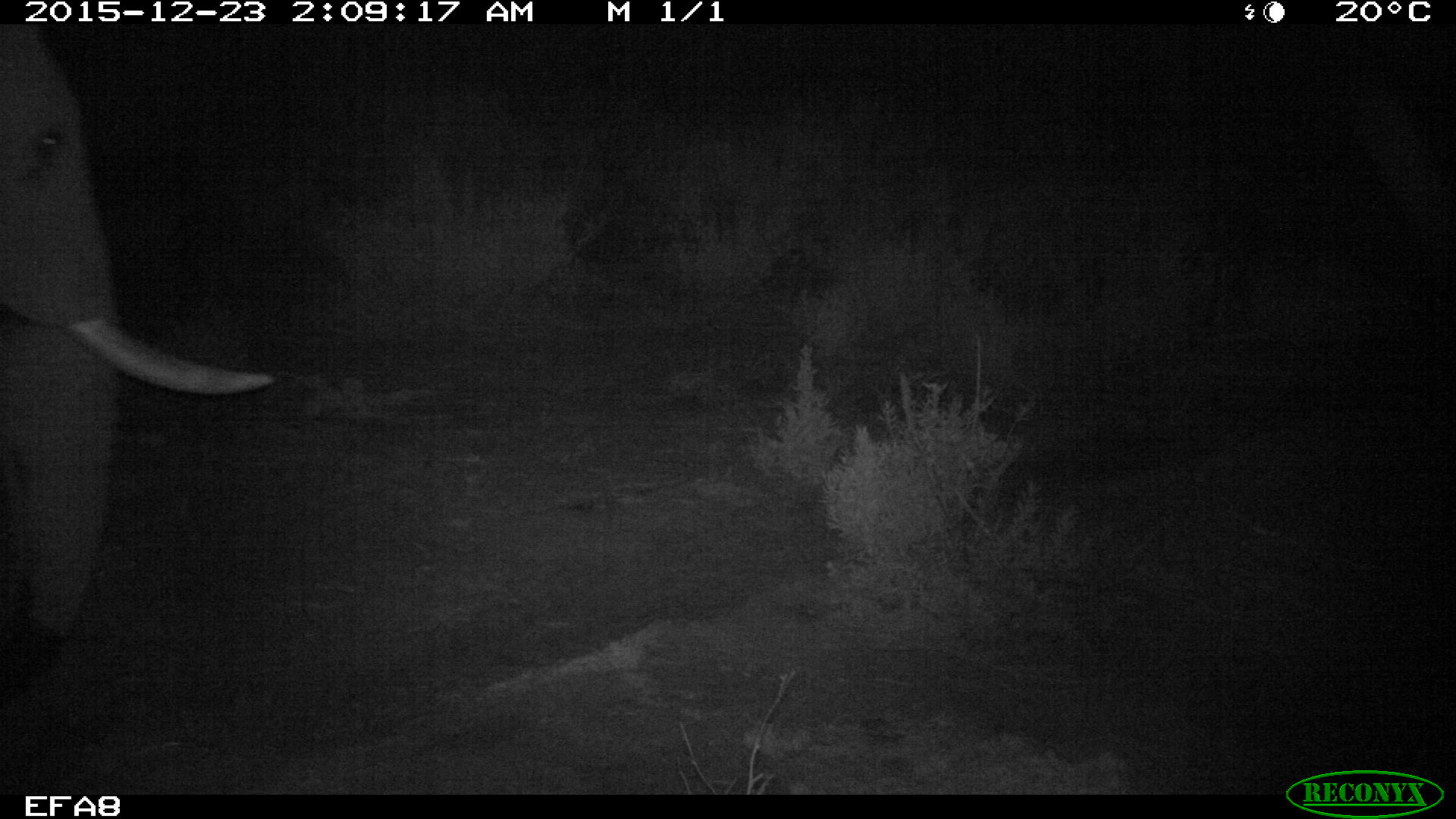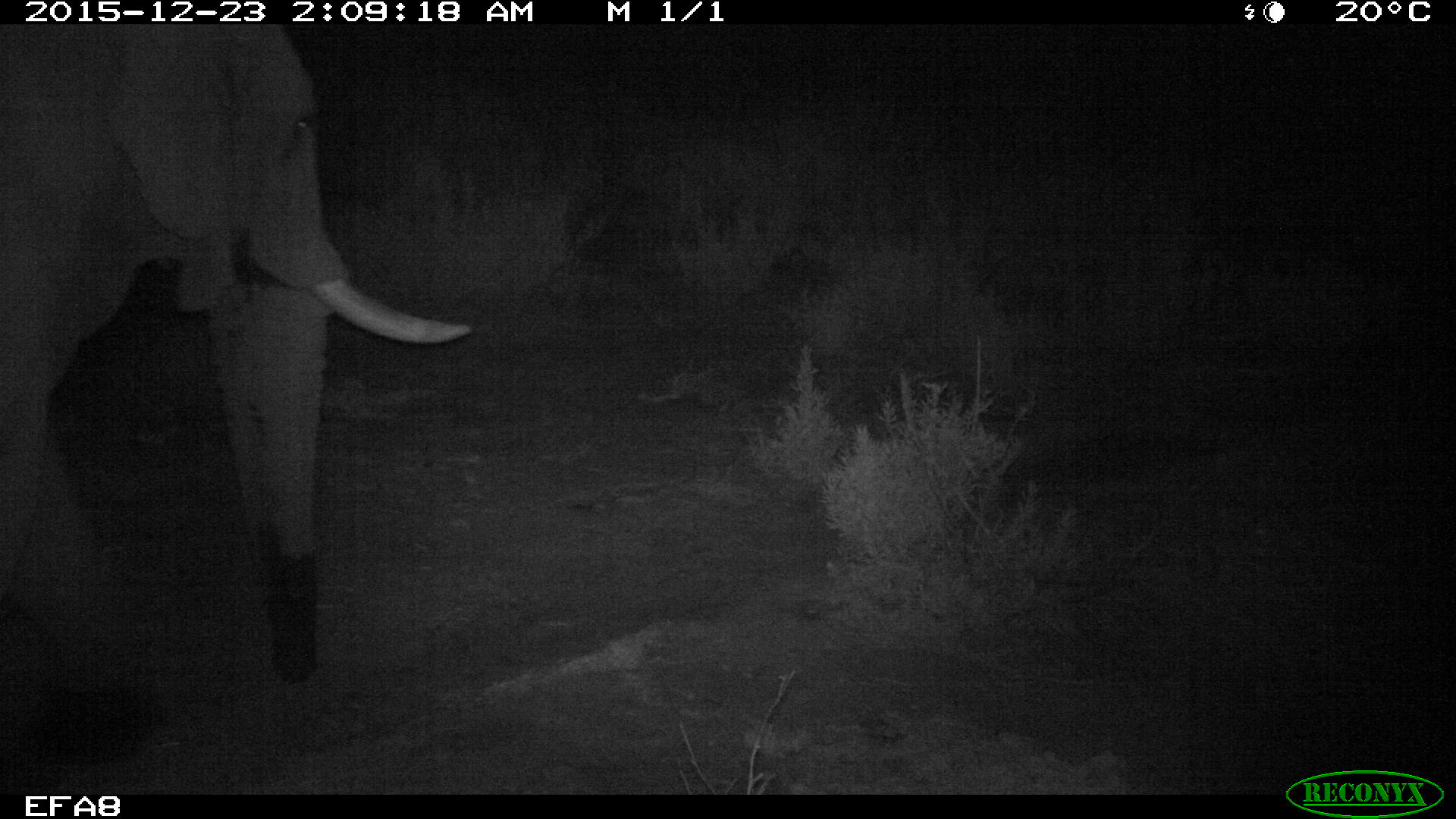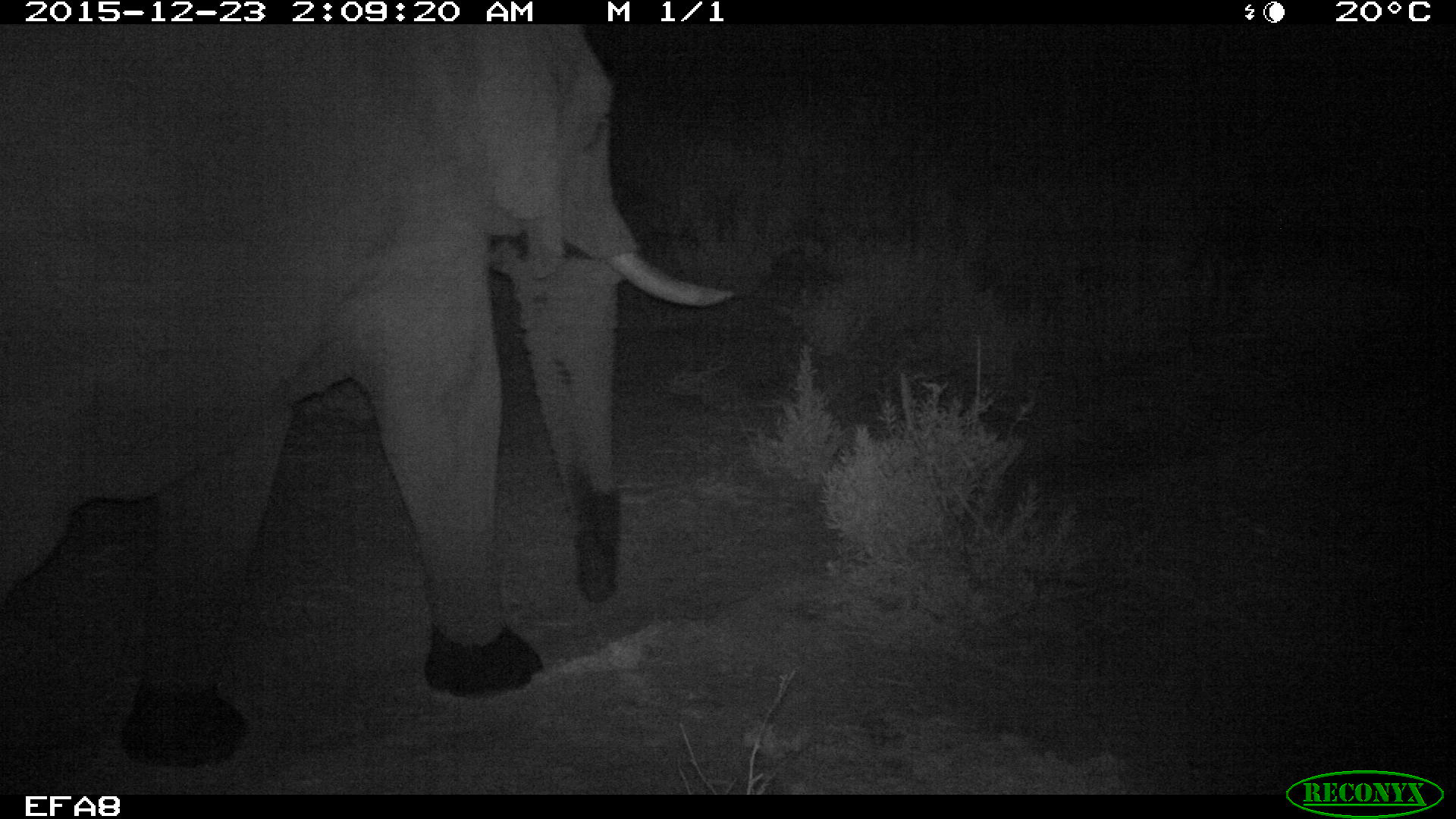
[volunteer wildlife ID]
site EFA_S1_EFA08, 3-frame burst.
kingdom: Animalia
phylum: Chordata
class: Mammalia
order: Proboscidea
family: Elephantidae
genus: Loxodonta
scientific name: Loxodonta africana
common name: african bush elephant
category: elephant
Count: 1.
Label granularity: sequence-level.